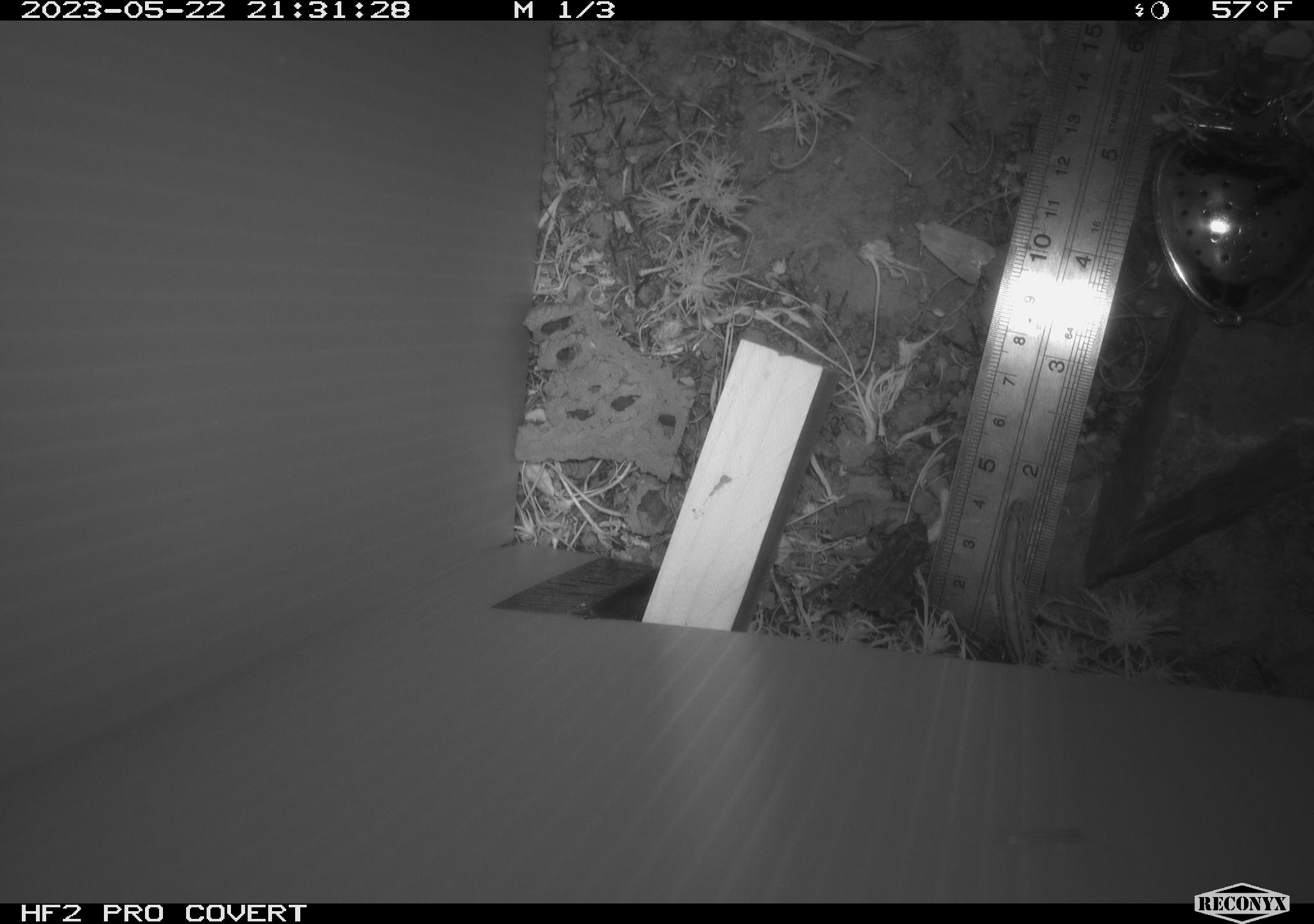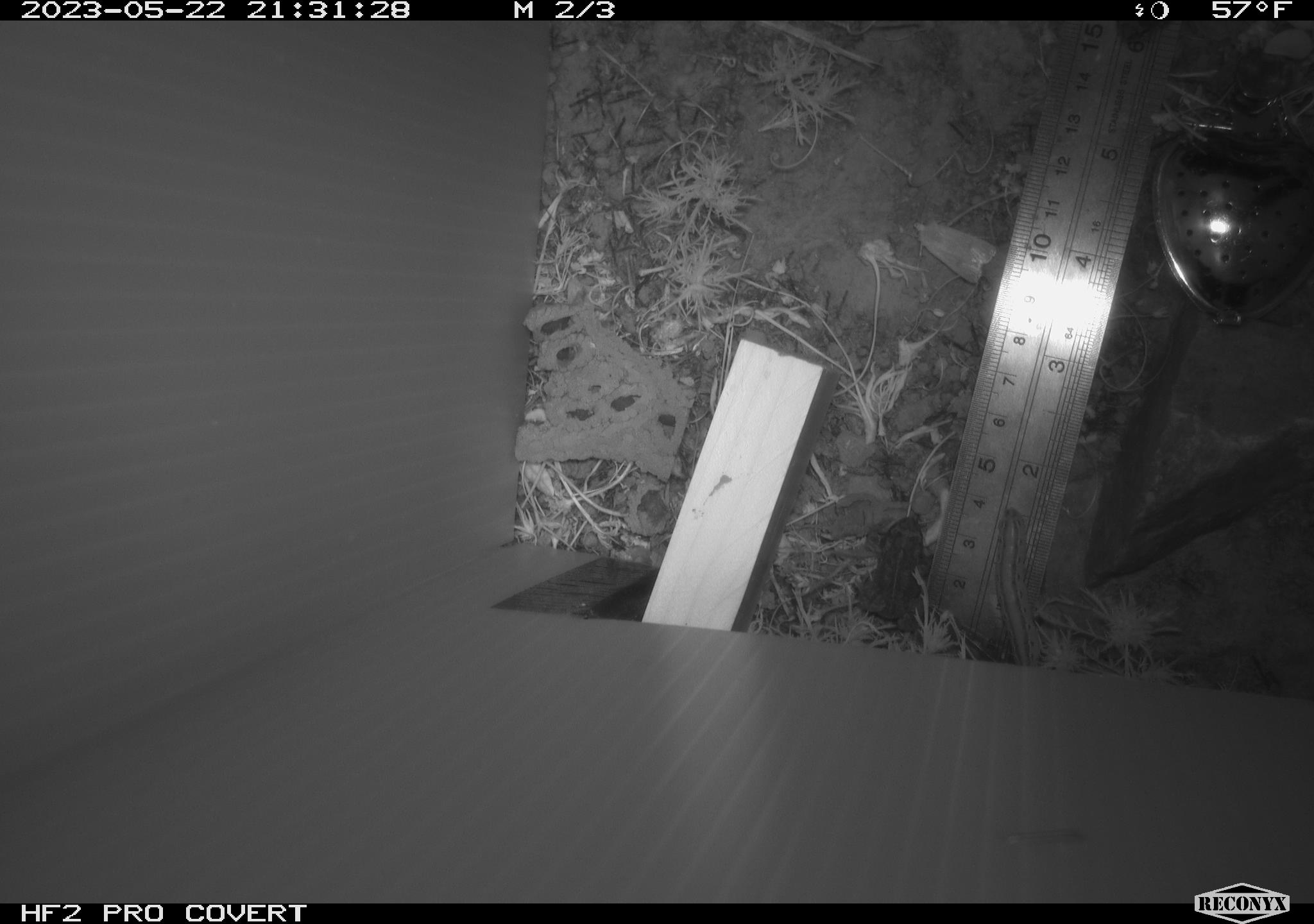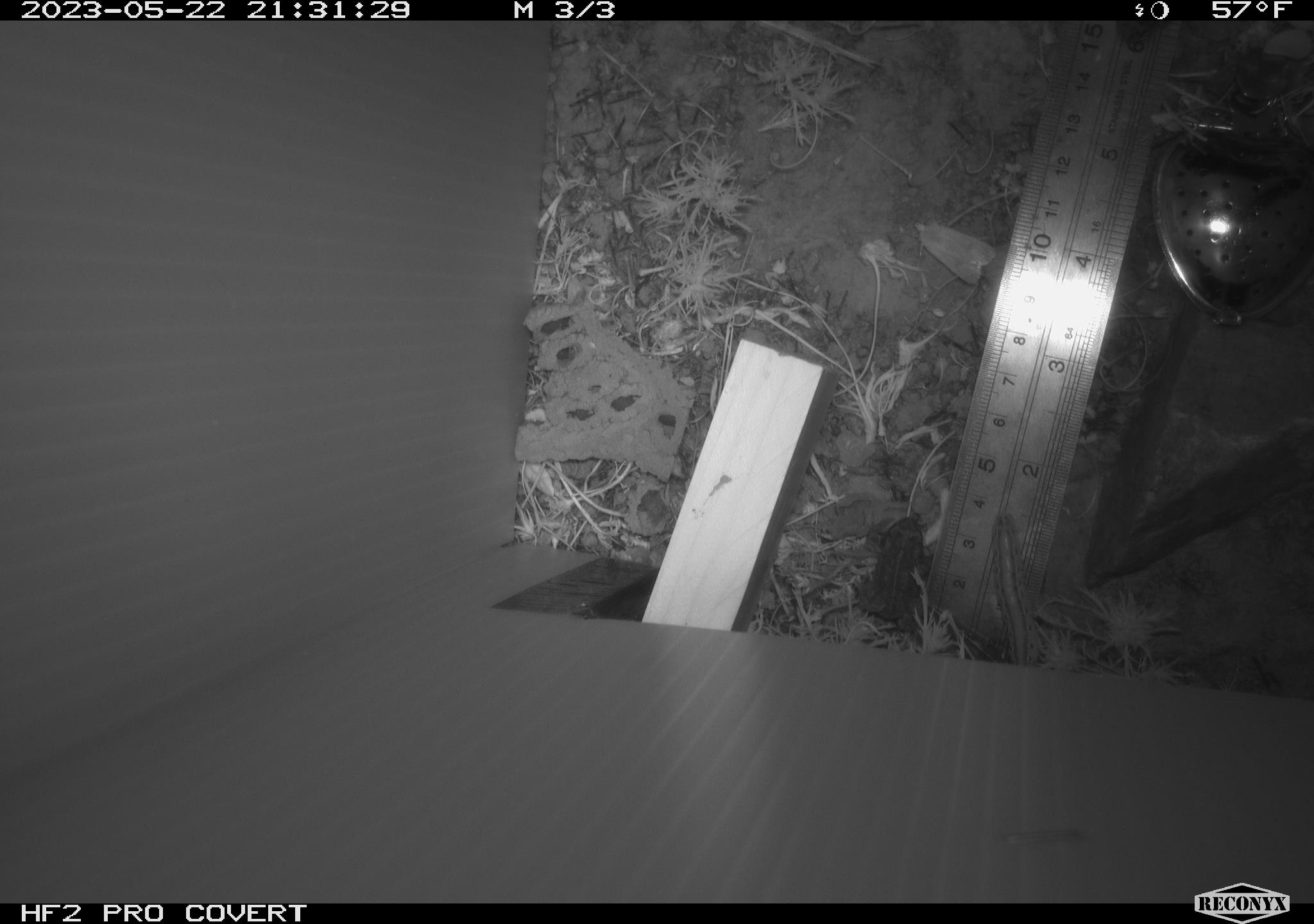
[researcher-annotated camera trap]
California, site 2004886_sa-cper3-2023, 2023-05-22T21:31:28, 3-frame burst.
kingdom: Animalia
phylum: Chordata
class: Amphibia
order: Anura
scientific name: Anura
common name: frogs